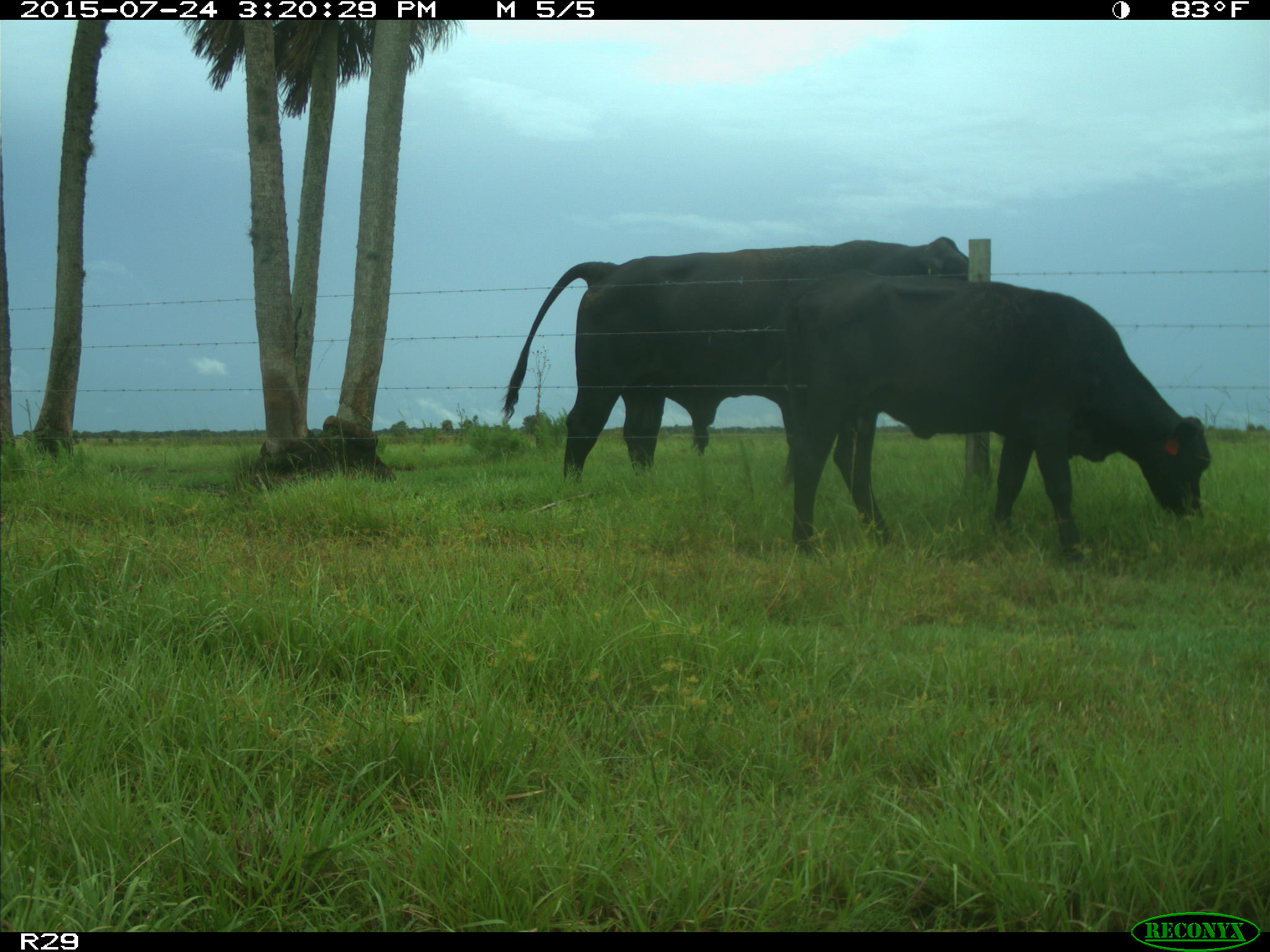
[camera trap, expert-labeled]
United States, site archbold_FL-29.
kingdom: Animalia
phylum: Chordata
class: Mammalia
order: Artiodactyla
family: Bovidae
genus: Bos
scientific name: Bos taurus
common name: domestic cow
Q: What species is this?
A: Bos taurus (domestic cow).